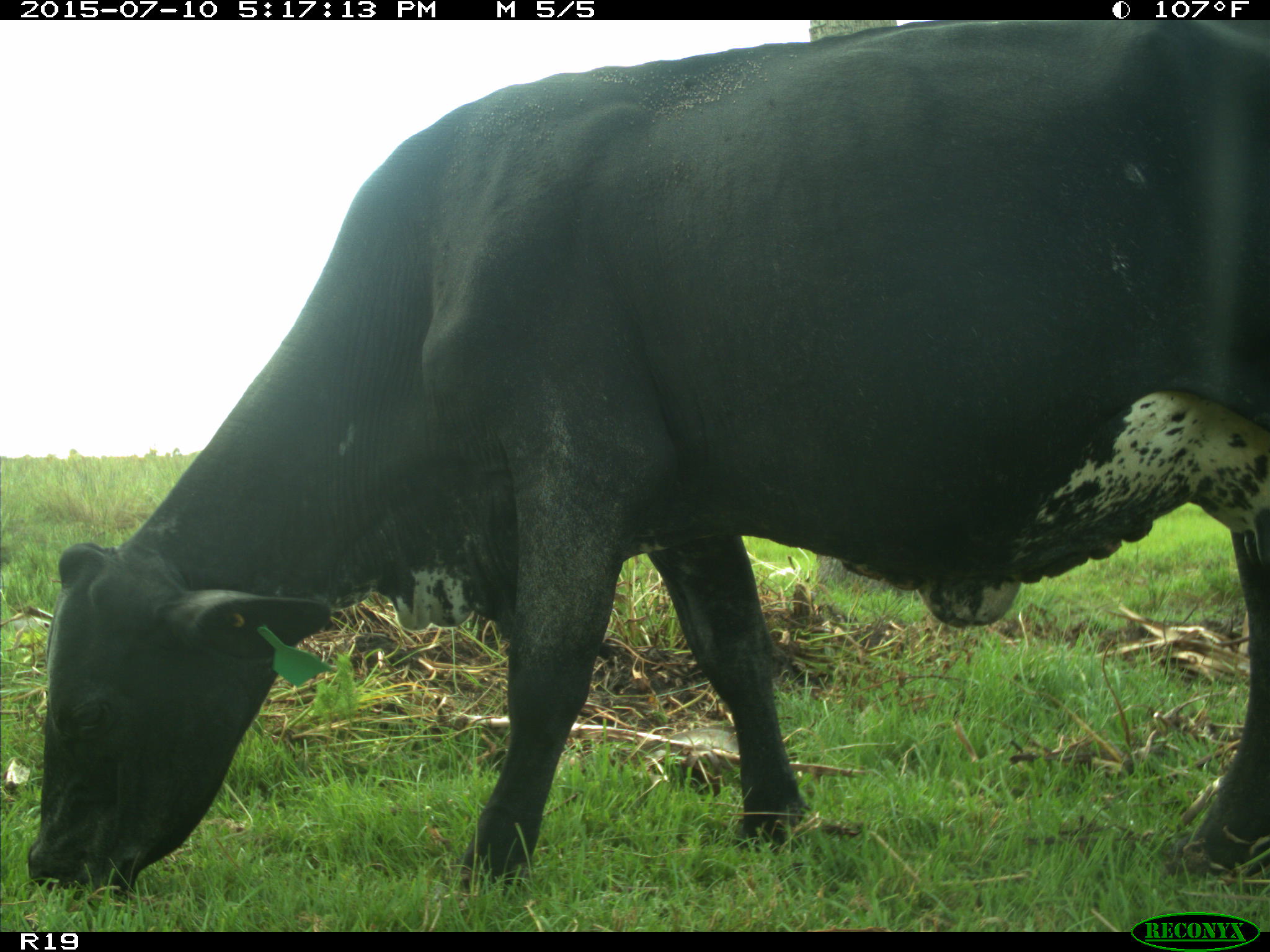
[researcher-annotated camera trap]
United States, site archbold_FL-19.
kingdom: Animalia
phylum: Chordata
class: Mammalia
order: Artiodactyla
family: Bovidae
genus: Bos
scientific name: Bos taurus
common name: domestic cow